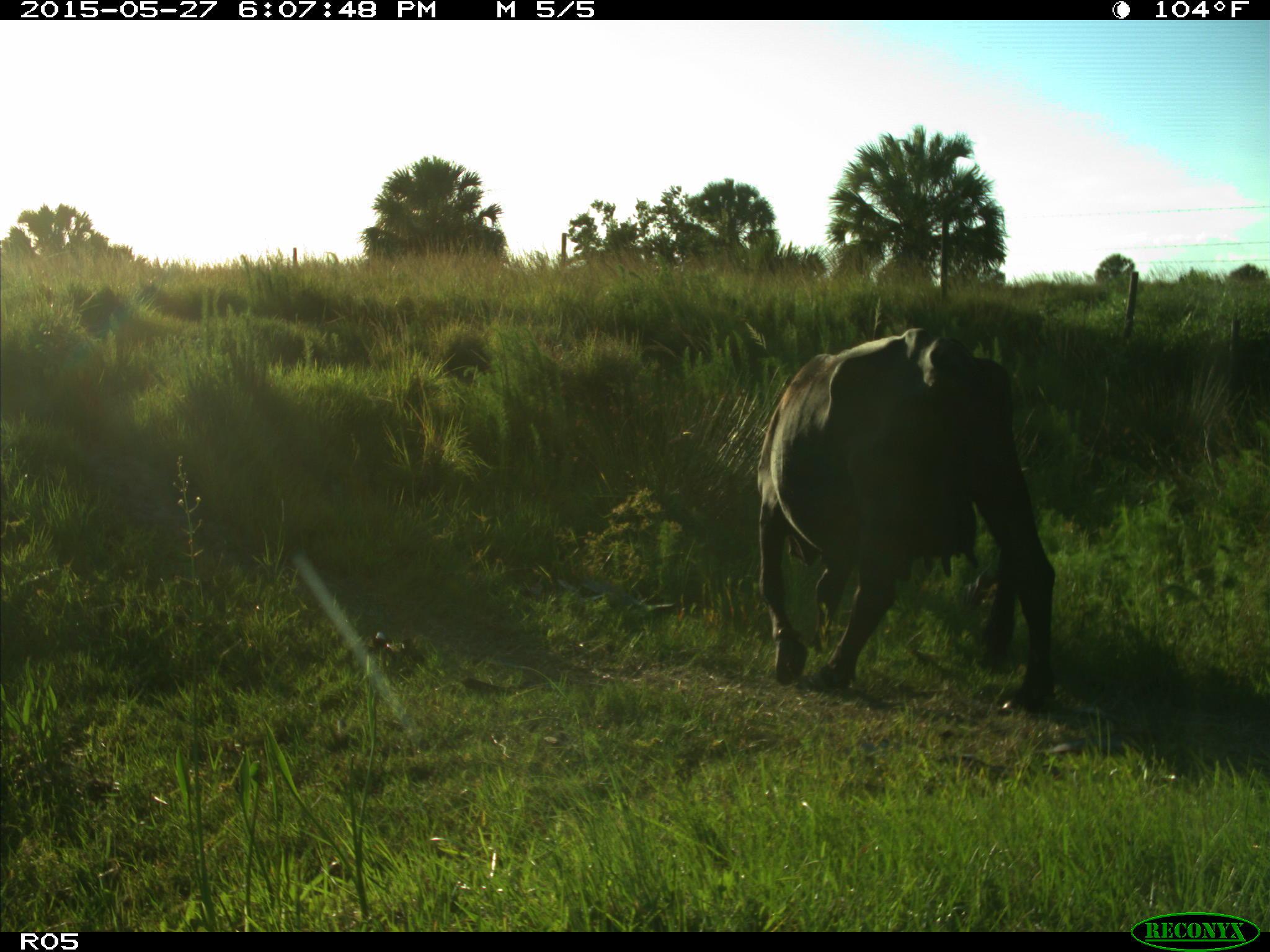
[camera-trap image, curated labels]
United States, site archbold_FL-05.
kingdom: Animalia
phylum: Chordata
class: Mammalia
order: Artiodactyla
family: Bovidae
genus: Bos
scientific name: Bos taurus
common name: domestic cow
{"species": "Bos taurus (domestic cow)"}